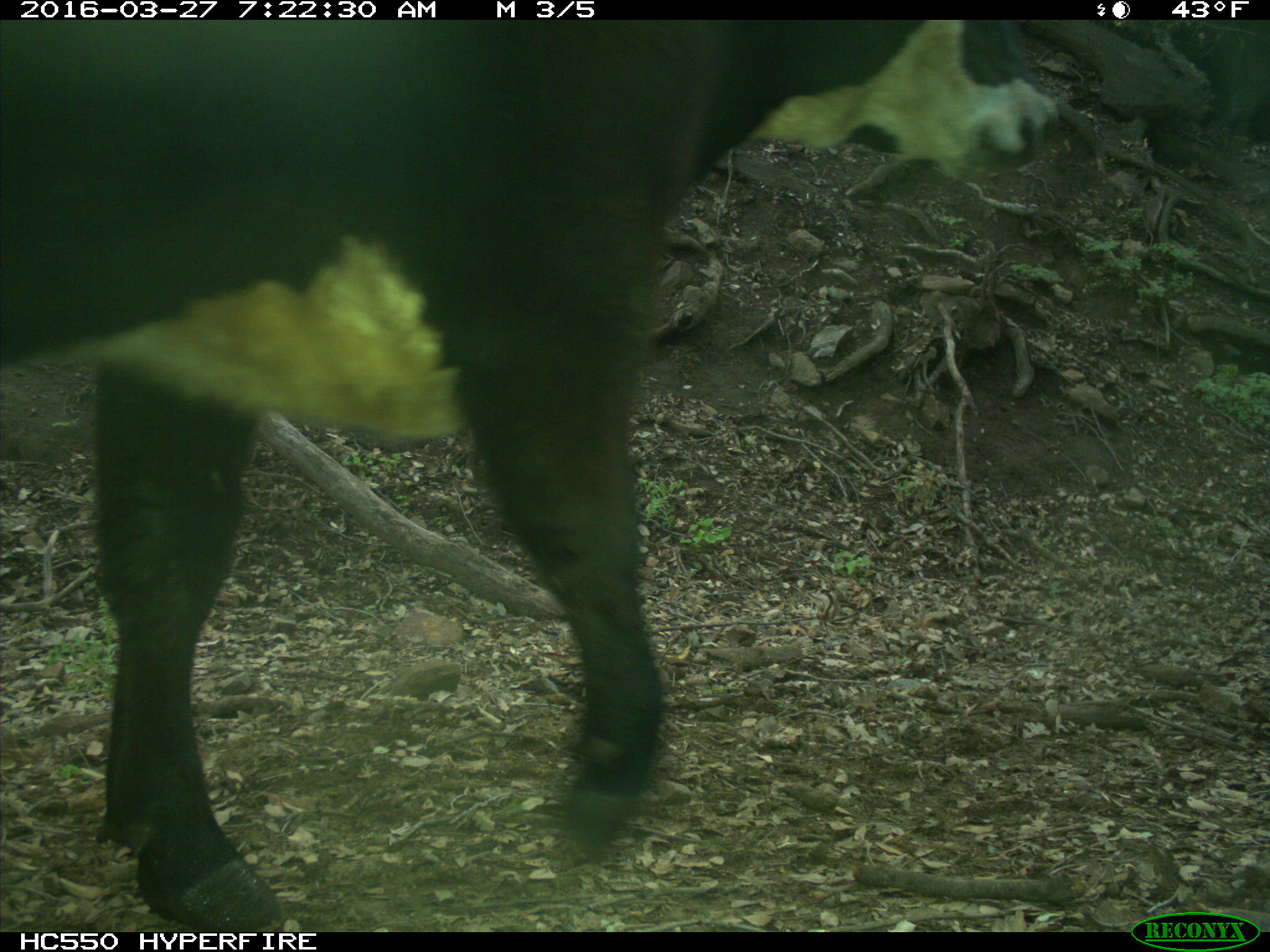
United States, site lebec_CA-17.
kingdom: Animalia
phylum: Chordata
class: Mammalia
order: Artiodactyla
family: Bovidae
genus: Bos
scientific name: Bos taurus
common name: domestic cow